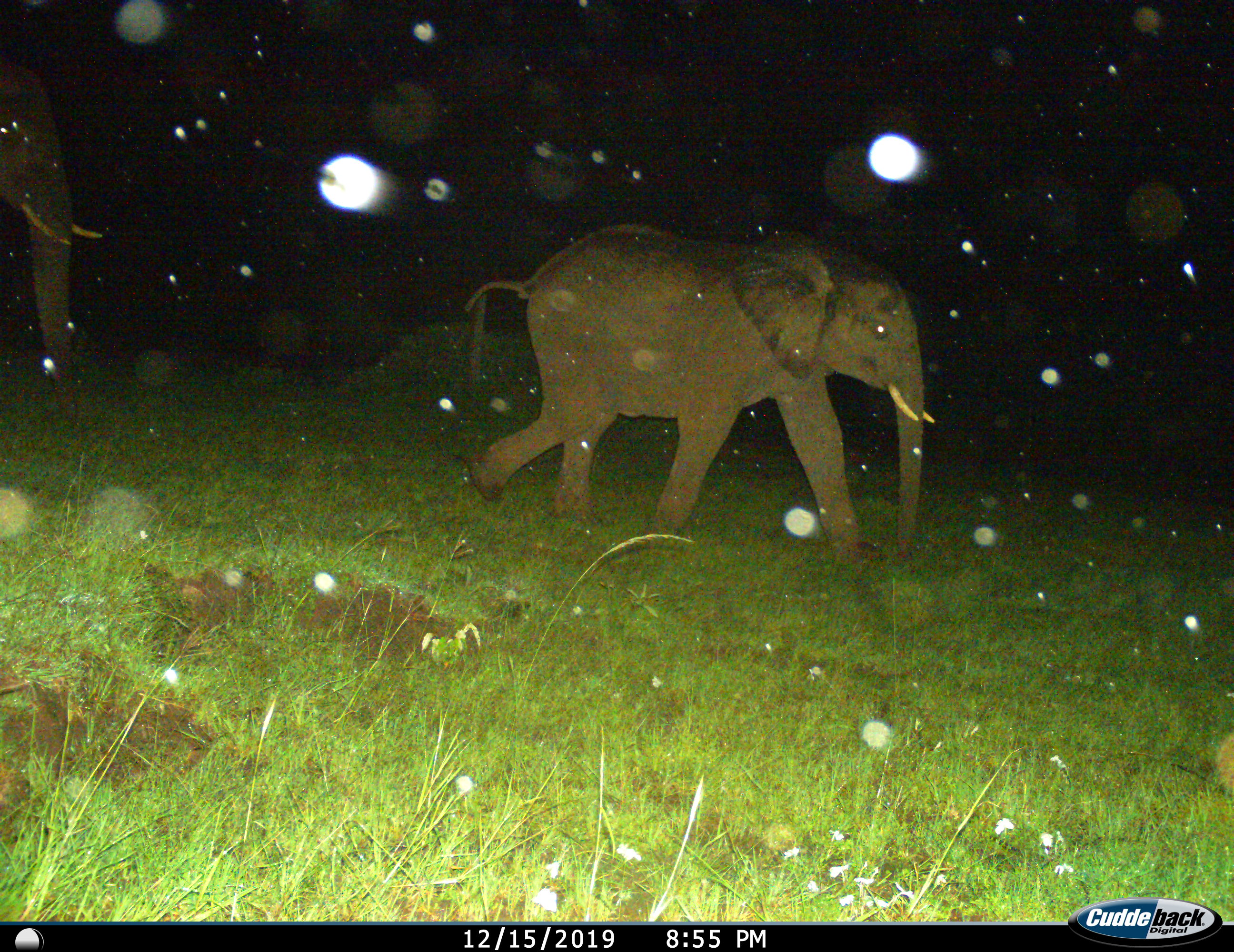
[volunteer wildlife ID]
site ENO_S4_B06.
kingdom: Animalia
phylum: Chordata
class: Mammalia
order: Proboscidea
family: Elephantidae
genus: Loxodonta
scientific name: Loxodonta africana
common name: african bush elephant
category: elephant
Elephant (african bush elephant) (Loxodonta africana), count 2. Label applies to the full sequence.